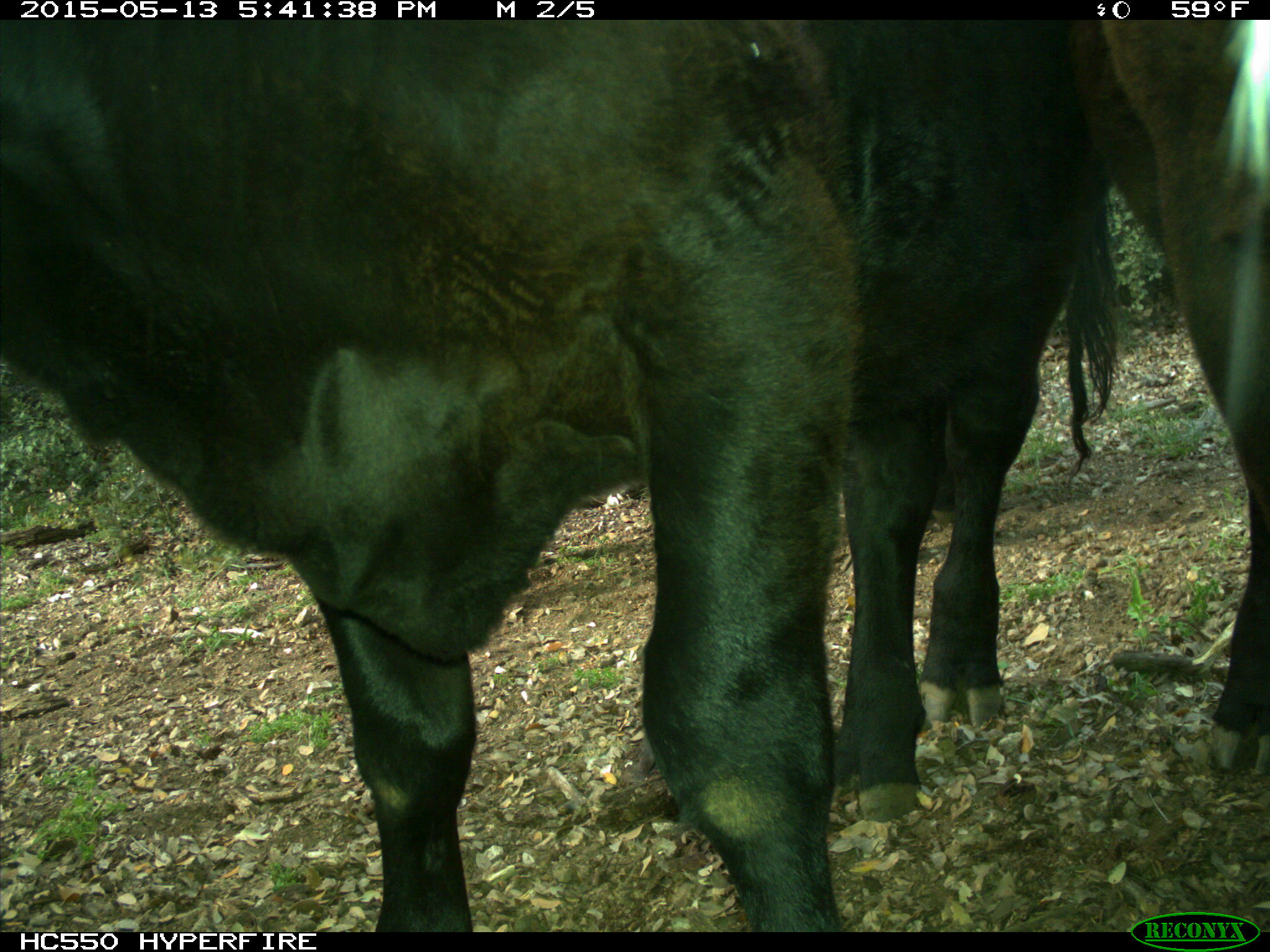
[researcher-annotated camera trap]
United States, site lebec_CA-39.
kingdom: Animalia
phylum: Chordata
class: Mammalia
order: Artiodactyla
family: Bovidae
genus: Bos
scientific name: Bos taurus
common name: domestic cow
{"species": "Bos taurus (domestic cow)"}